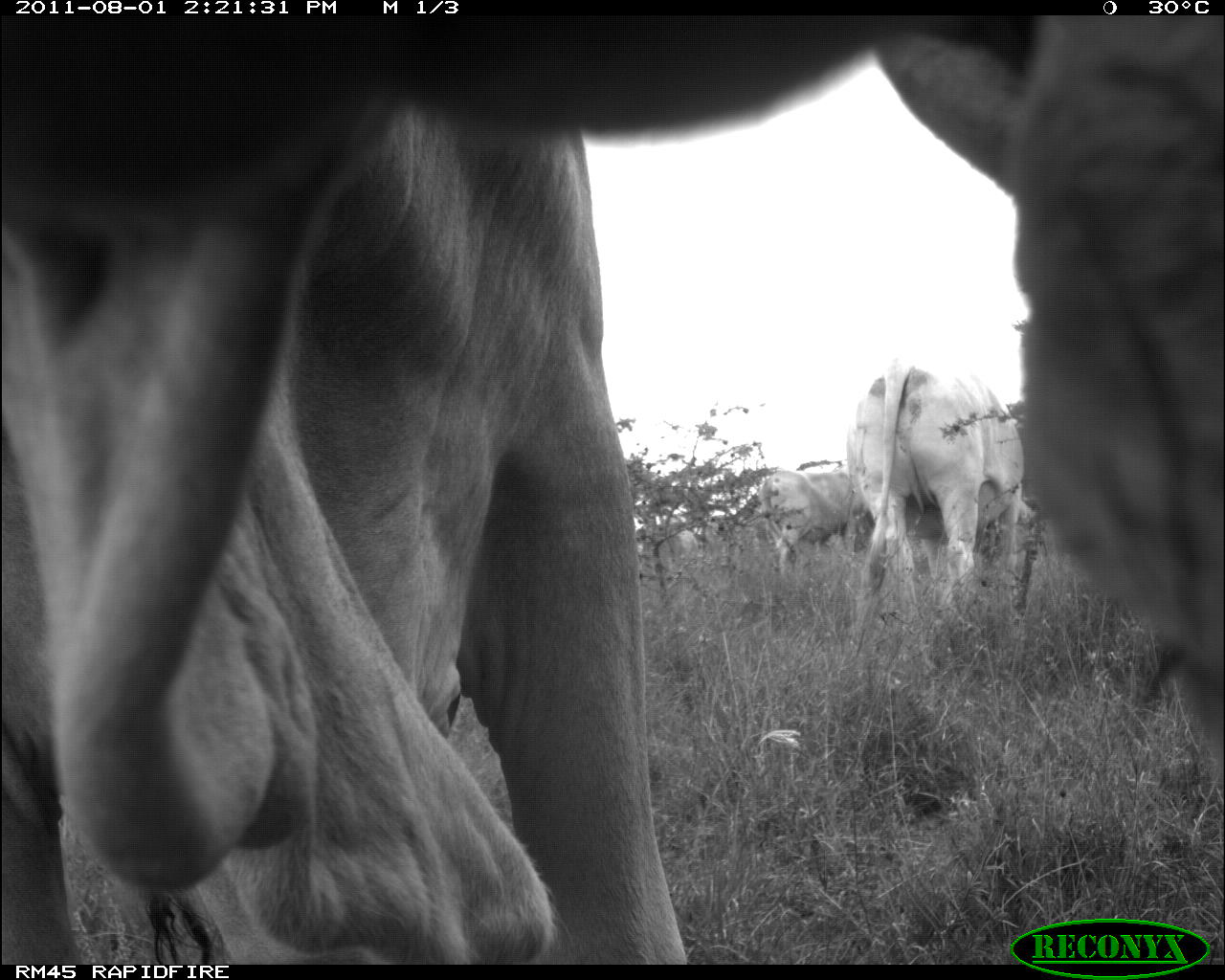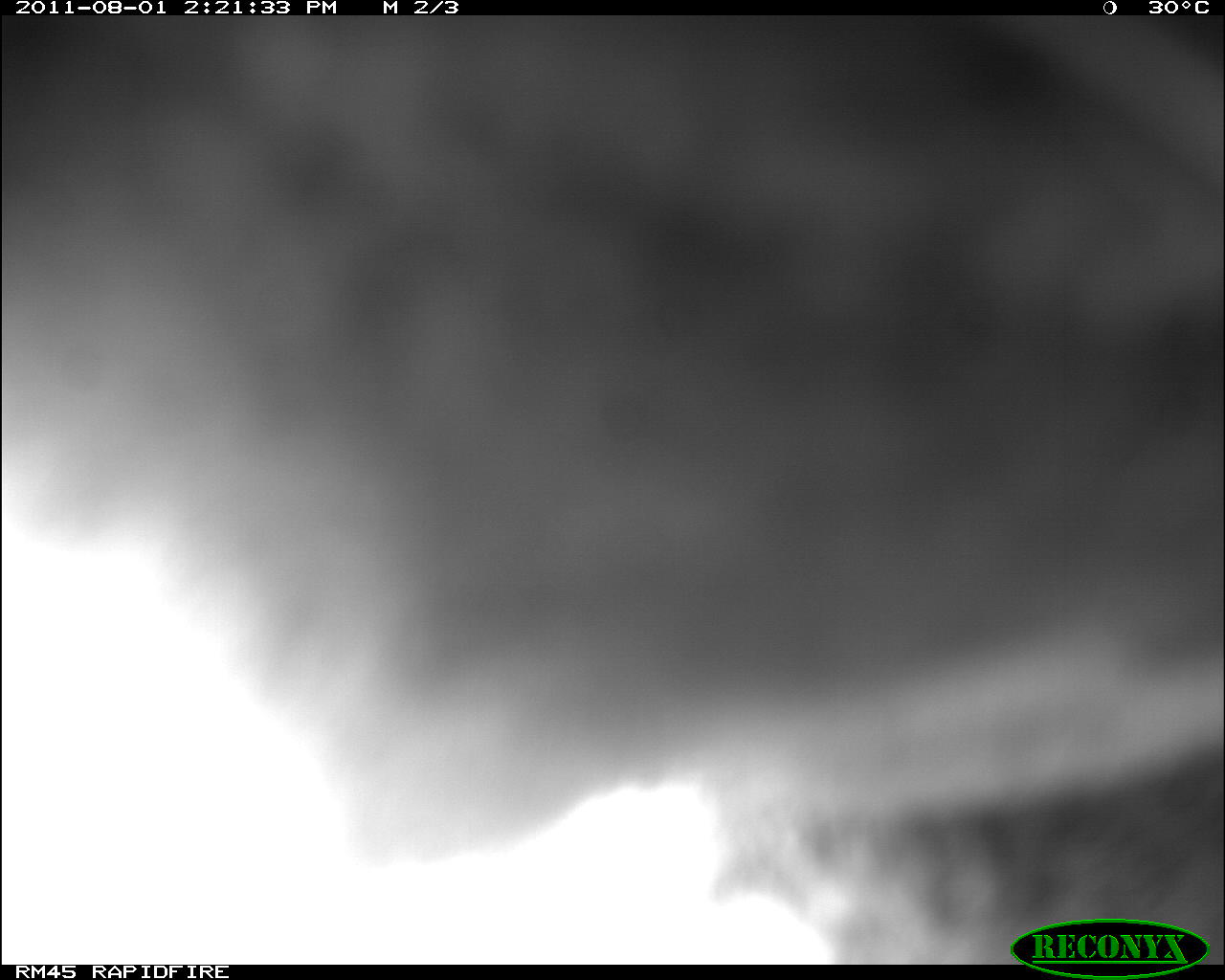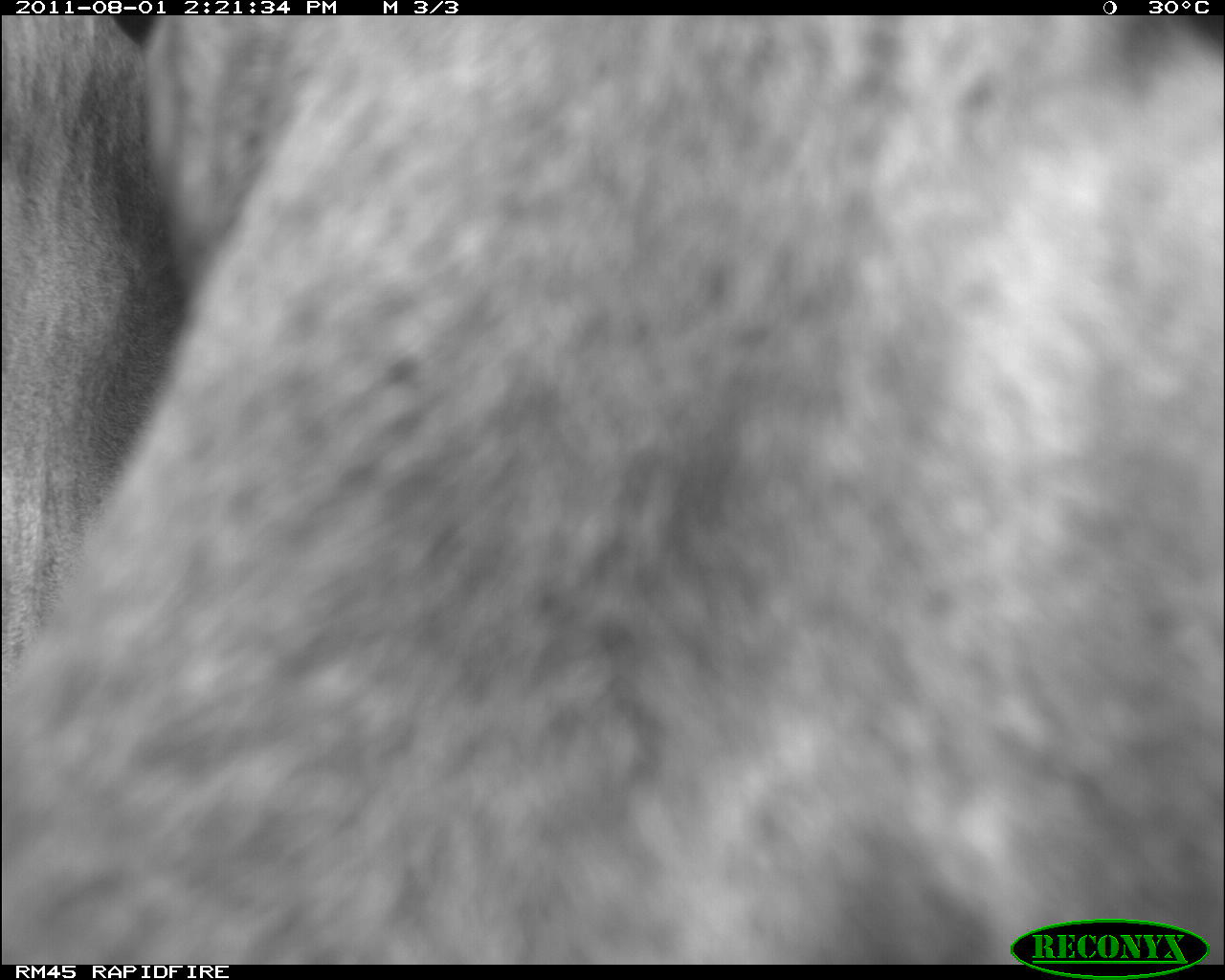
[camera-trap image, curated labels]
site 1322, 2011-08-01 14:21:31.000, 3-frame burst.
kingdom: Animalia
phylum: Chordata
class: Mammalia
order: Artiodactyla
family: Bovidae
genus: Bos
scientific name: Bos taurus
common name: domestic cattle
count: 1